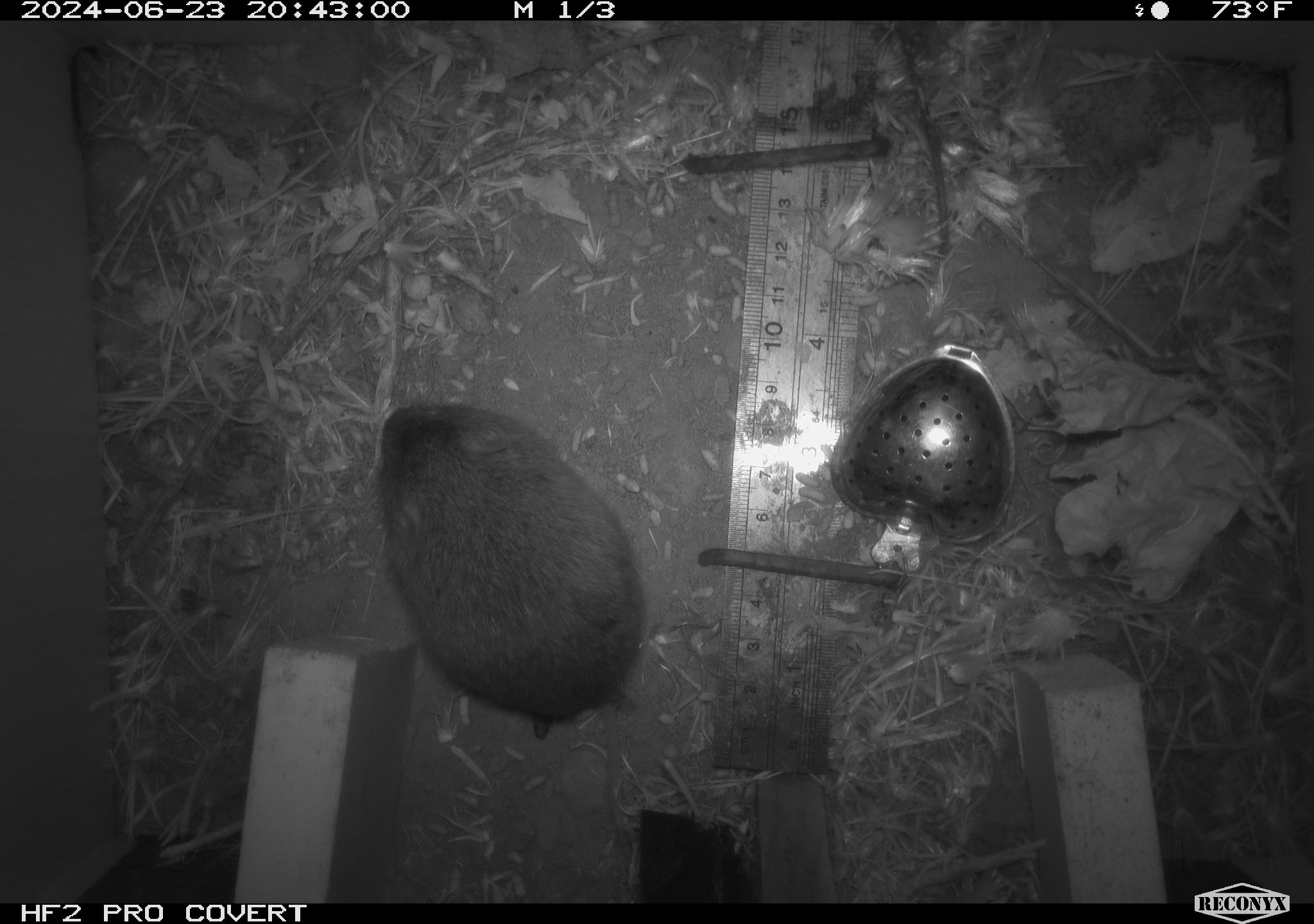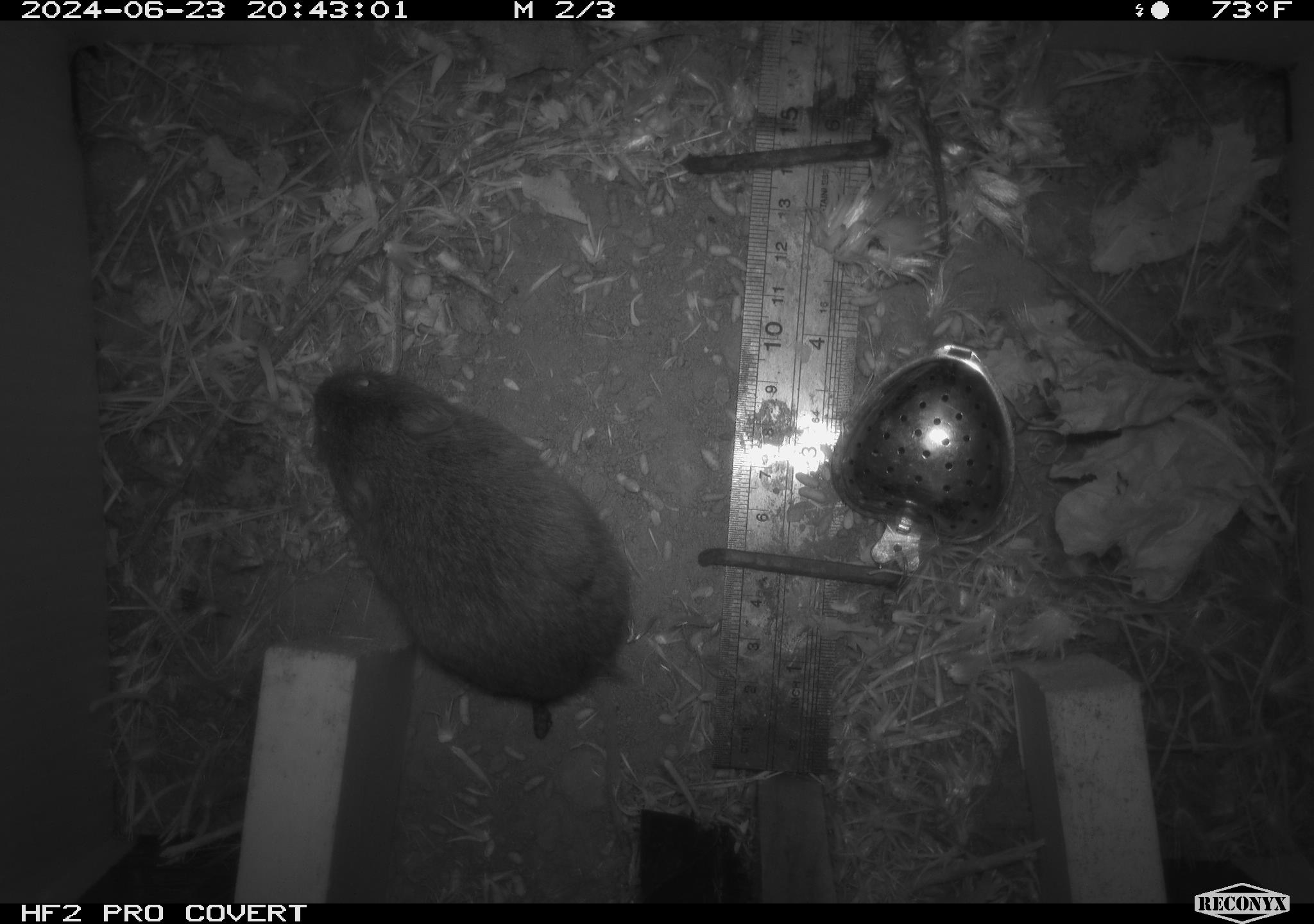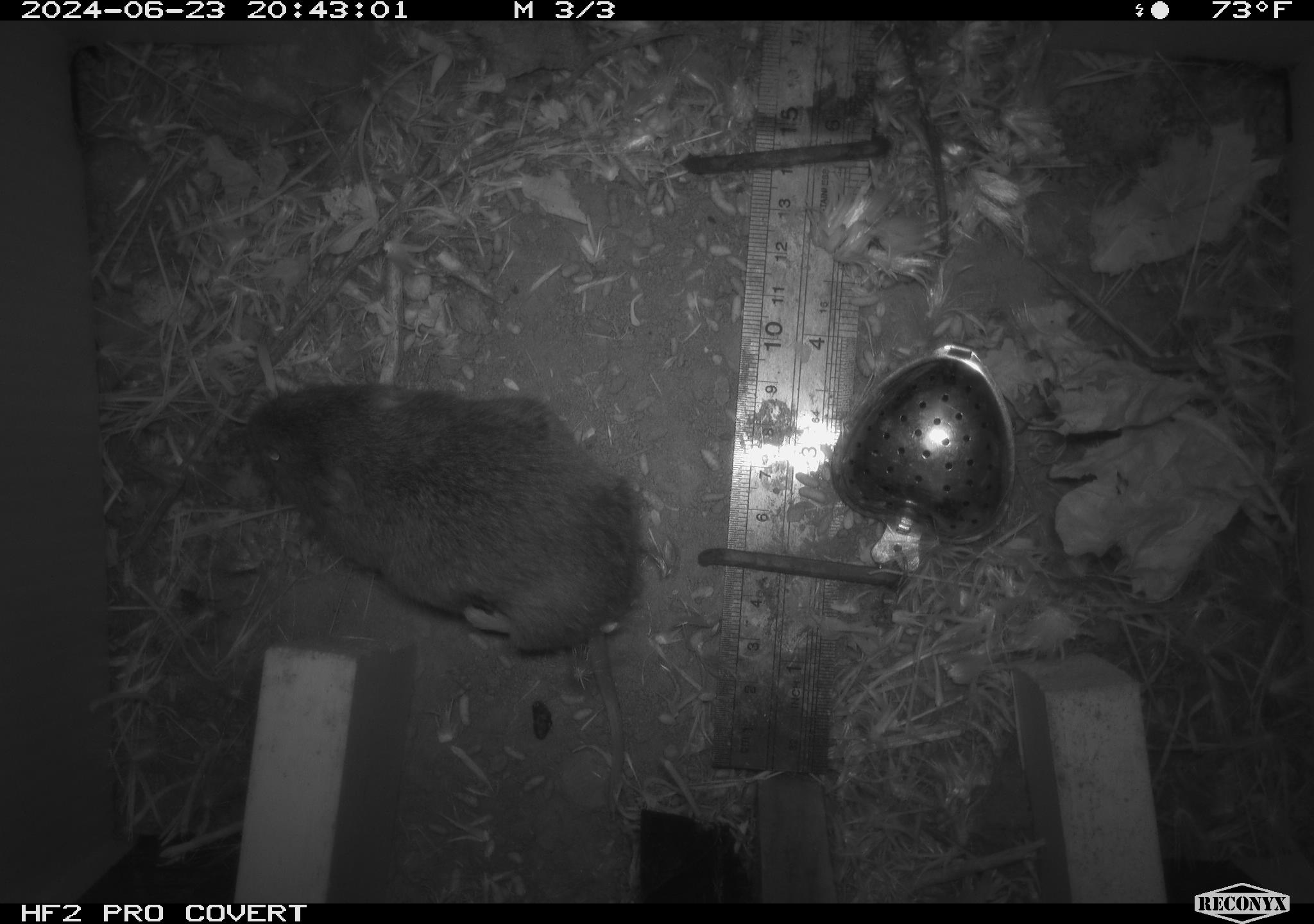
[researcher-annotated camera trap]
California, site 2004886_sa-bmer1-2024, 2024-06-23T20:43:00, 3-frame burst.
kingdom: Animalia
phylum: Chordata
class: Mammalia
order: Rodentia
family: Cricetidae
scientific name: Cricetidae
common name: hamsters, voles, lemmings, and allies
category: cricetidae family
Cricetidae family (hamsters, voles, lemmings, and allies) (Cricetidae).